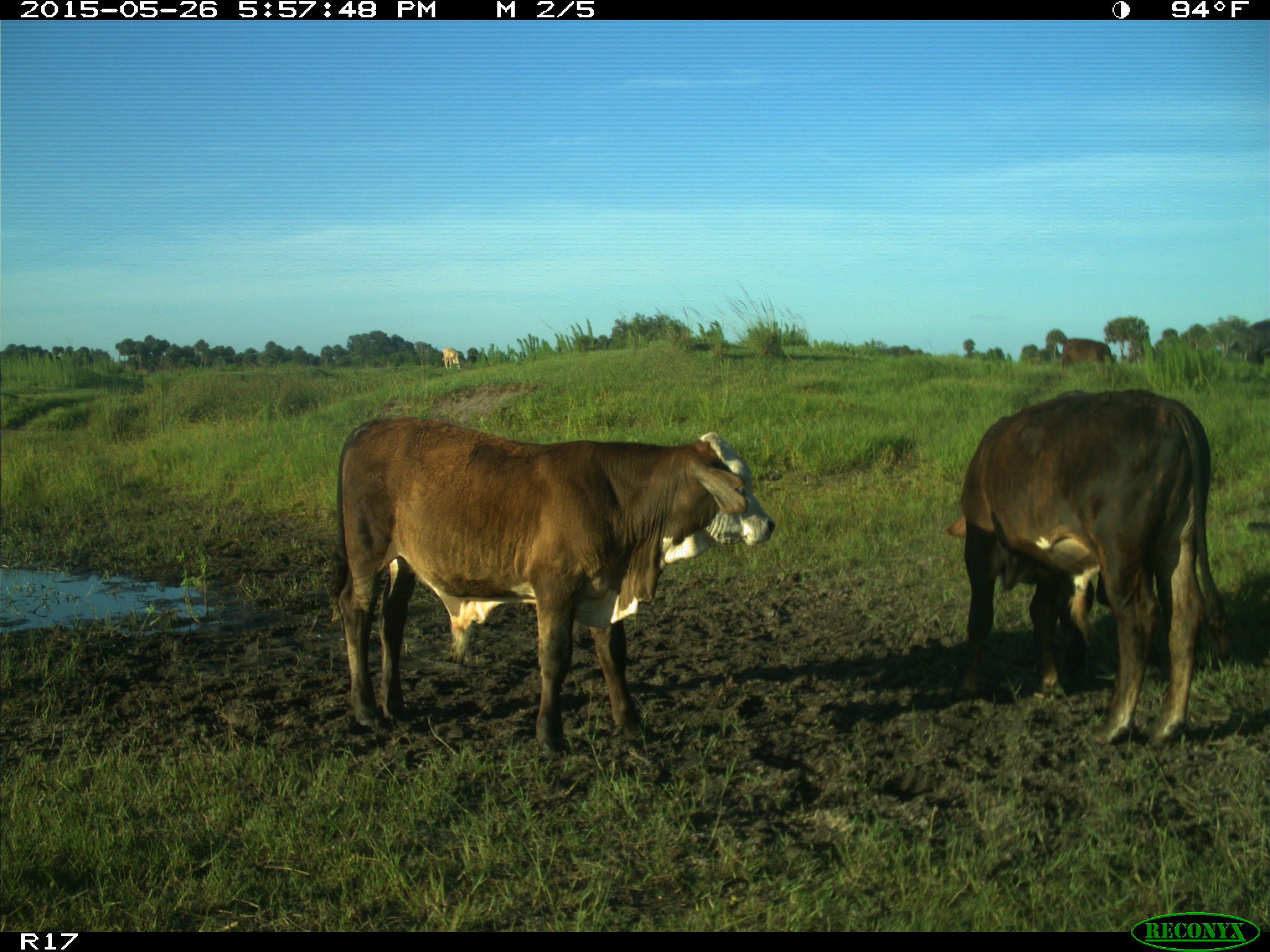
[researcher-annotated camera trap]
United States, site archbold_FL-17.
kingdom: Animalia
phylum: Chordata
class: Mammalia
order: Artiodactyla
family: Bovidae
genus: Bos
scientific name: Bos taurus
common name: domestic cow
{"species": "Bos taurus (domestic cow)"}